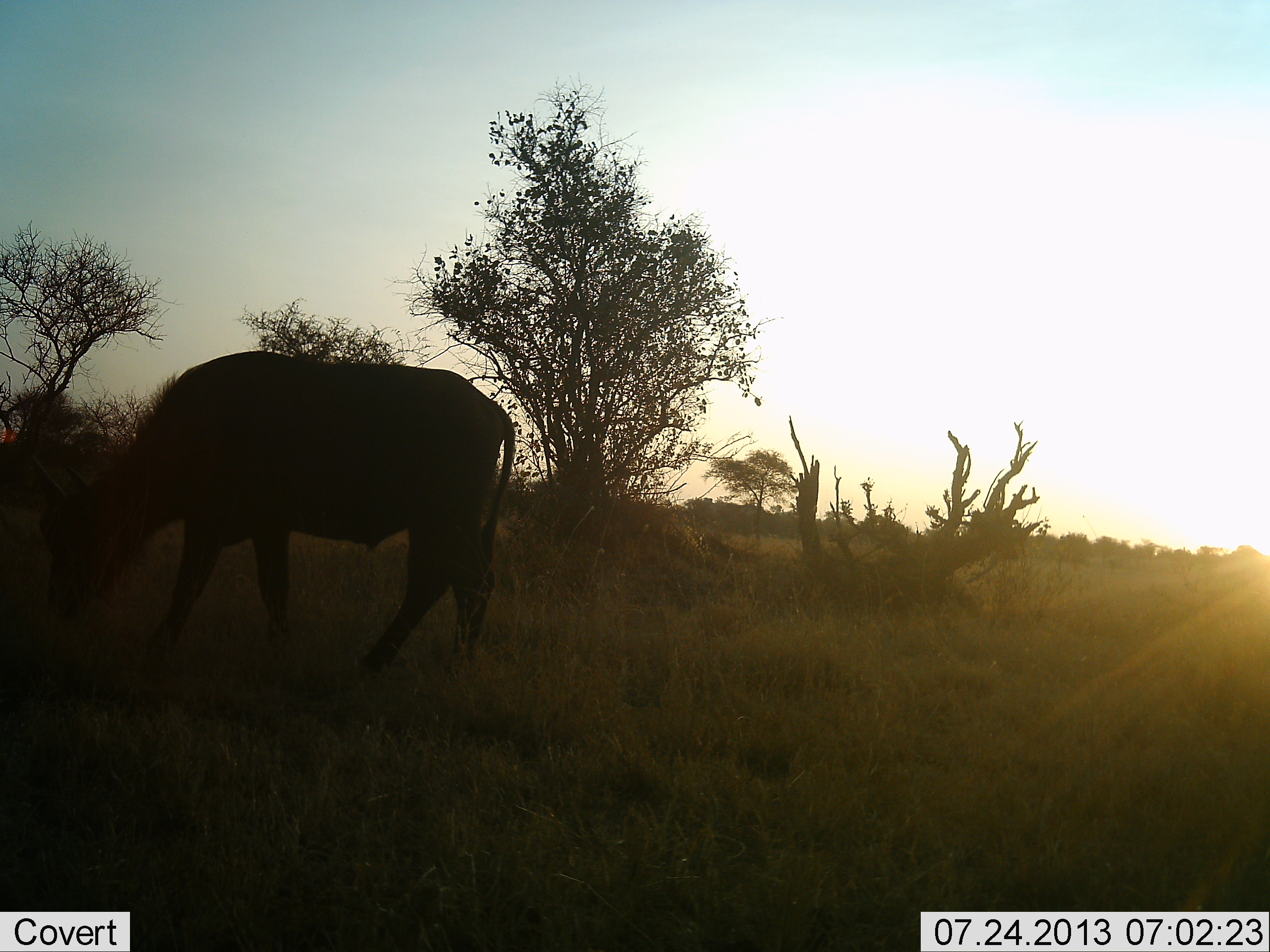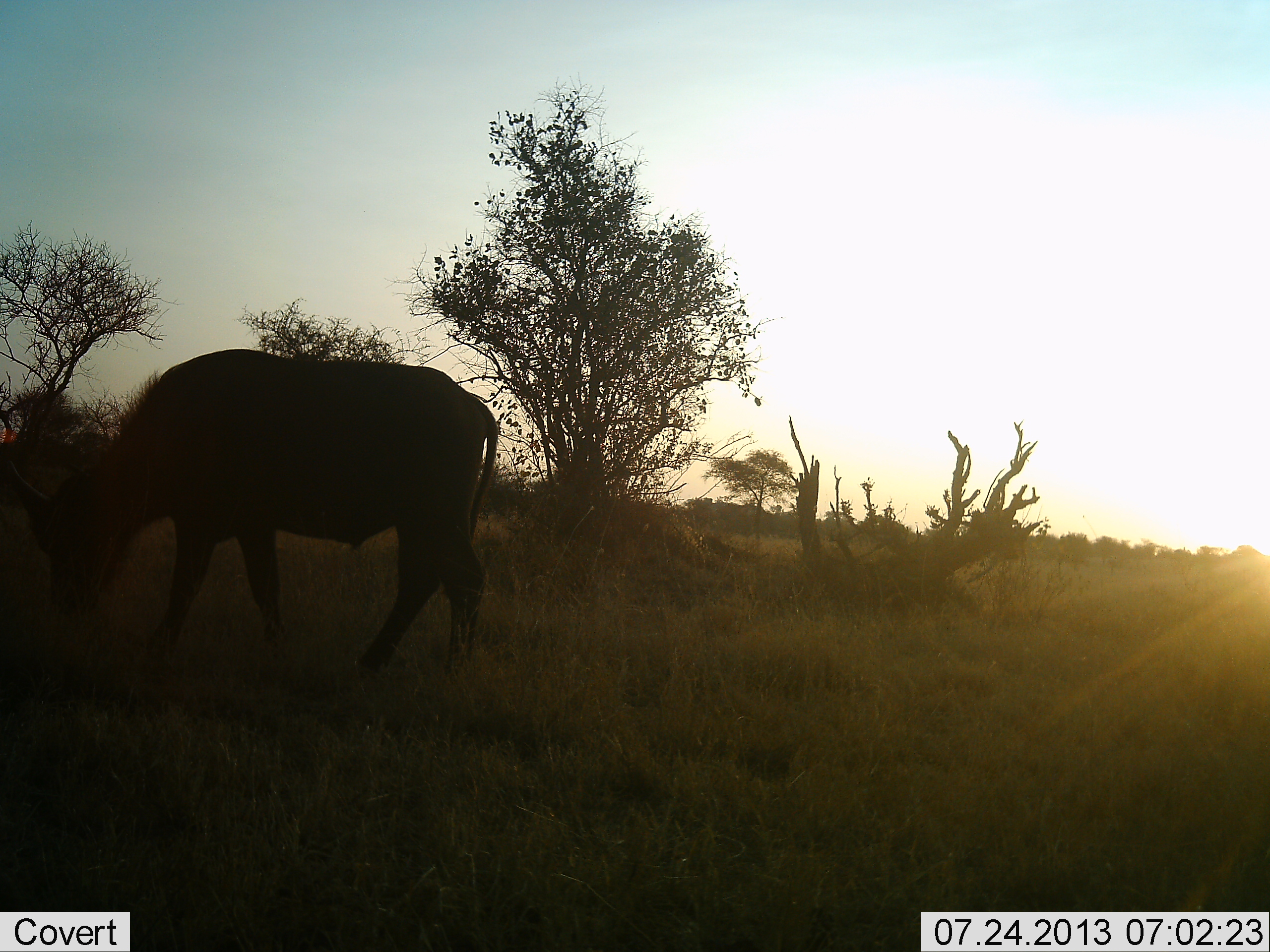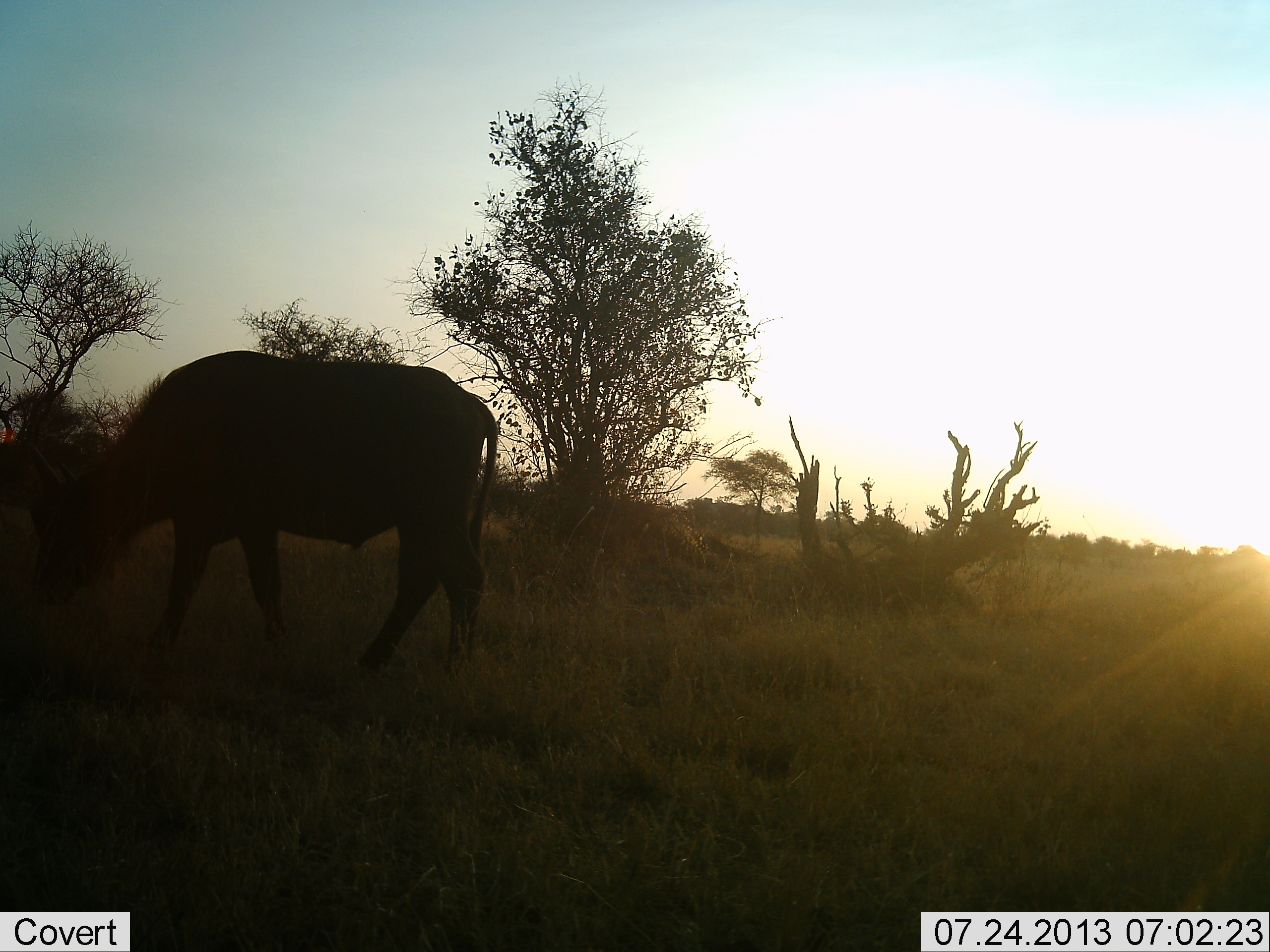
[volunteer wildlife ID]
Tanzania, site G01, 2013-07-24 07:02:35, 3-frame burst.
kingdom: Animalia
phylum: Chordata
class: Mammalia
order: Artiodactyla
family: Bovidae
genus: Syncerus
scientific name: Syncerus caffer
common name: cape buffalo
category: buffalo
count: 1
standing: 27%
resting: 0%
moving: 5%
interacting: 0%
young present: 0%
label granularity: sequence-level